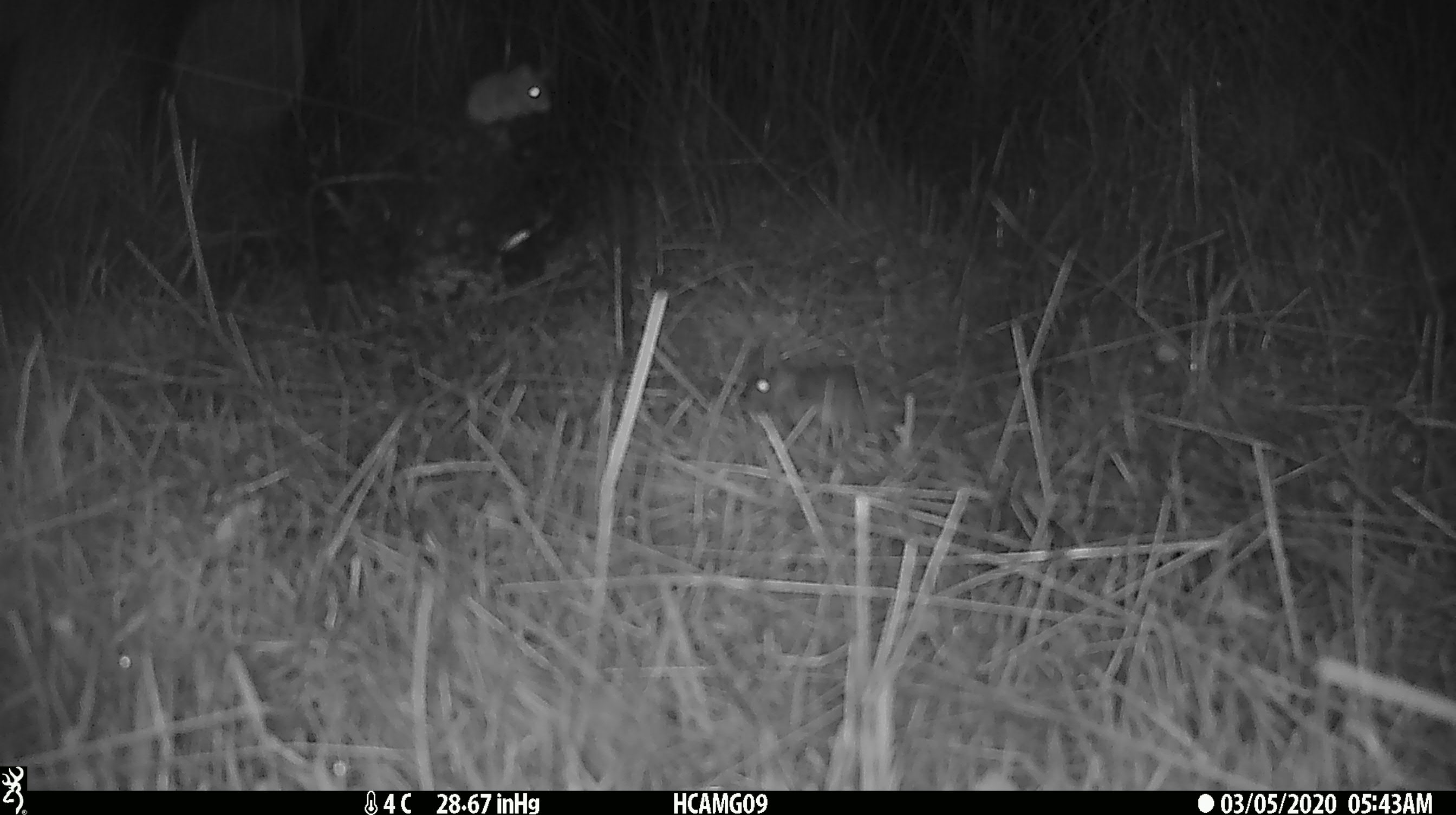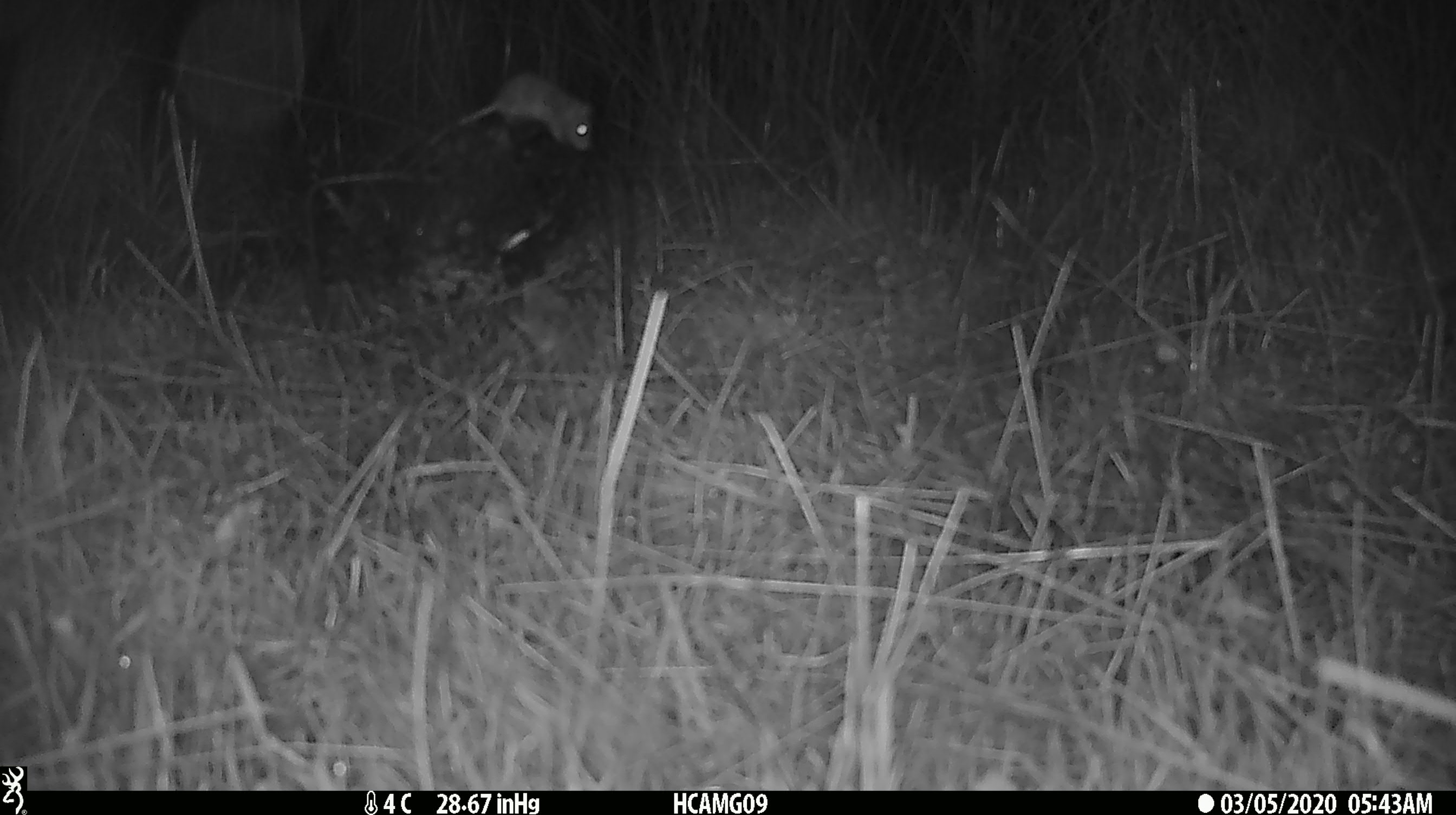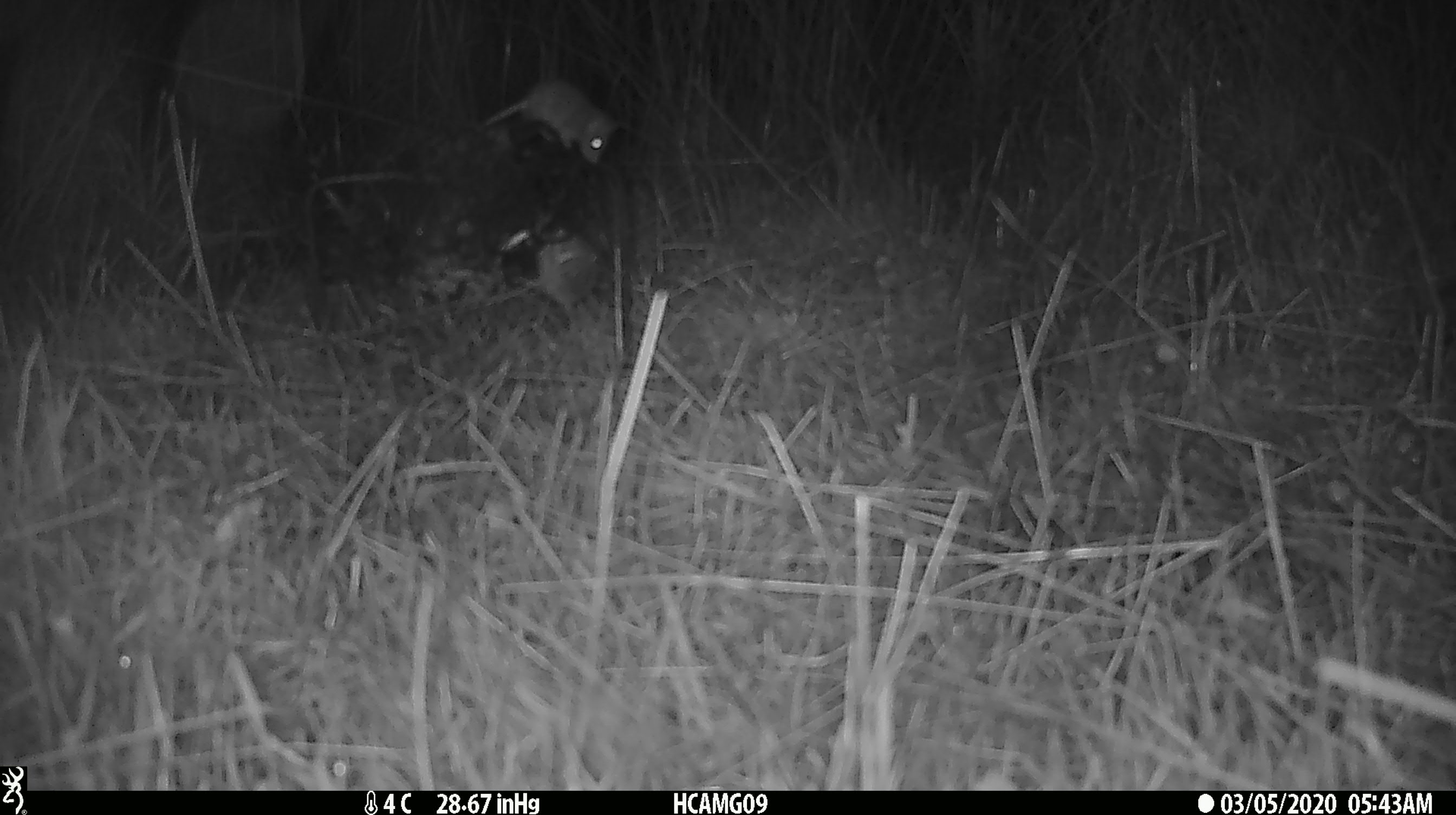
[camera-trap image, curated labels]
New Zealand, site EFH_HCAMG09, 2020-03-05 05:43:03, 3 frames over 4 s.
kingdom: Animalia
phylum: Chordata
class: Mammalia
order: Rodentia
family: Muridae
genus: Mus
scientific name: Mus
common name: mouse